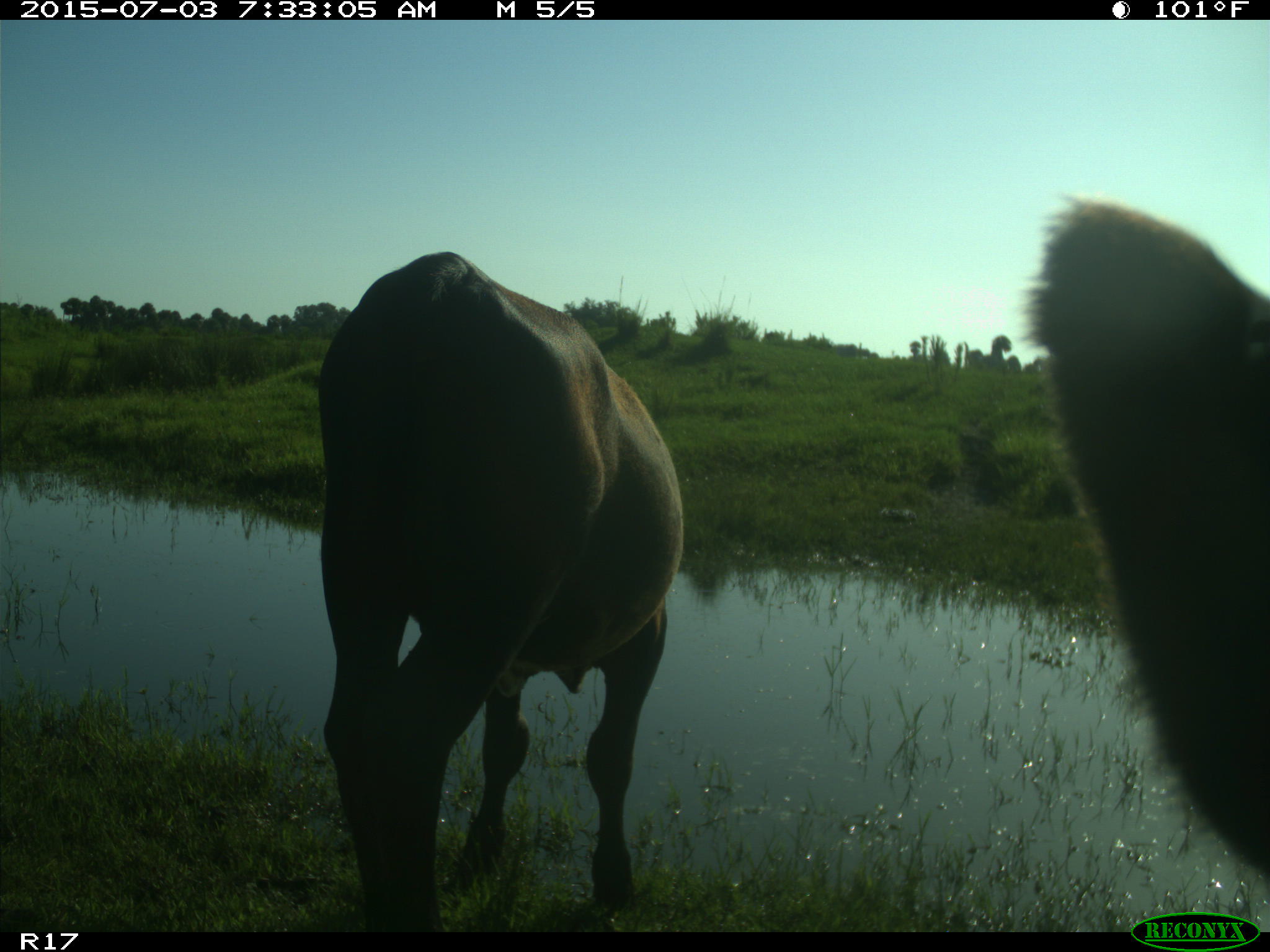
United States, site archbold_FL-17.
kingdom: Animalia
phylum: Chordata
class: Mammalia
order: Artiodactyla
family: Bovidae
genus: Bos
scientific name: Bos taurus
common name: domestic cow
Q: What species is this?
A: Bos taurus (domestic cow).